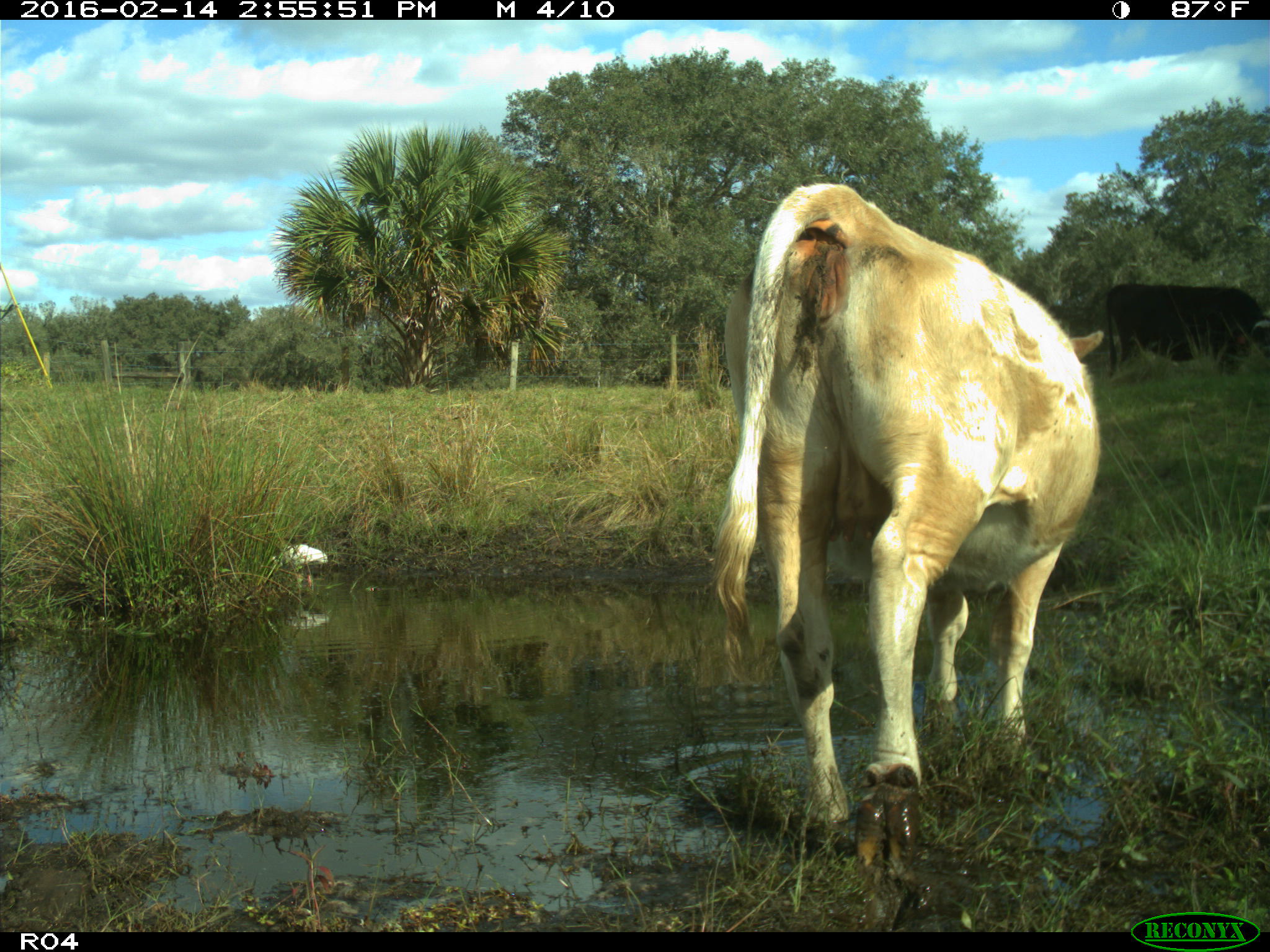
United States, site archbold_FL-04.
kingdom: Animalia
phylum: Chordata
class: Mammalia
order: Artiodactyla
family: Bovidae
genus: Bos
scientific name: Bos taurus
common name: domestic cow